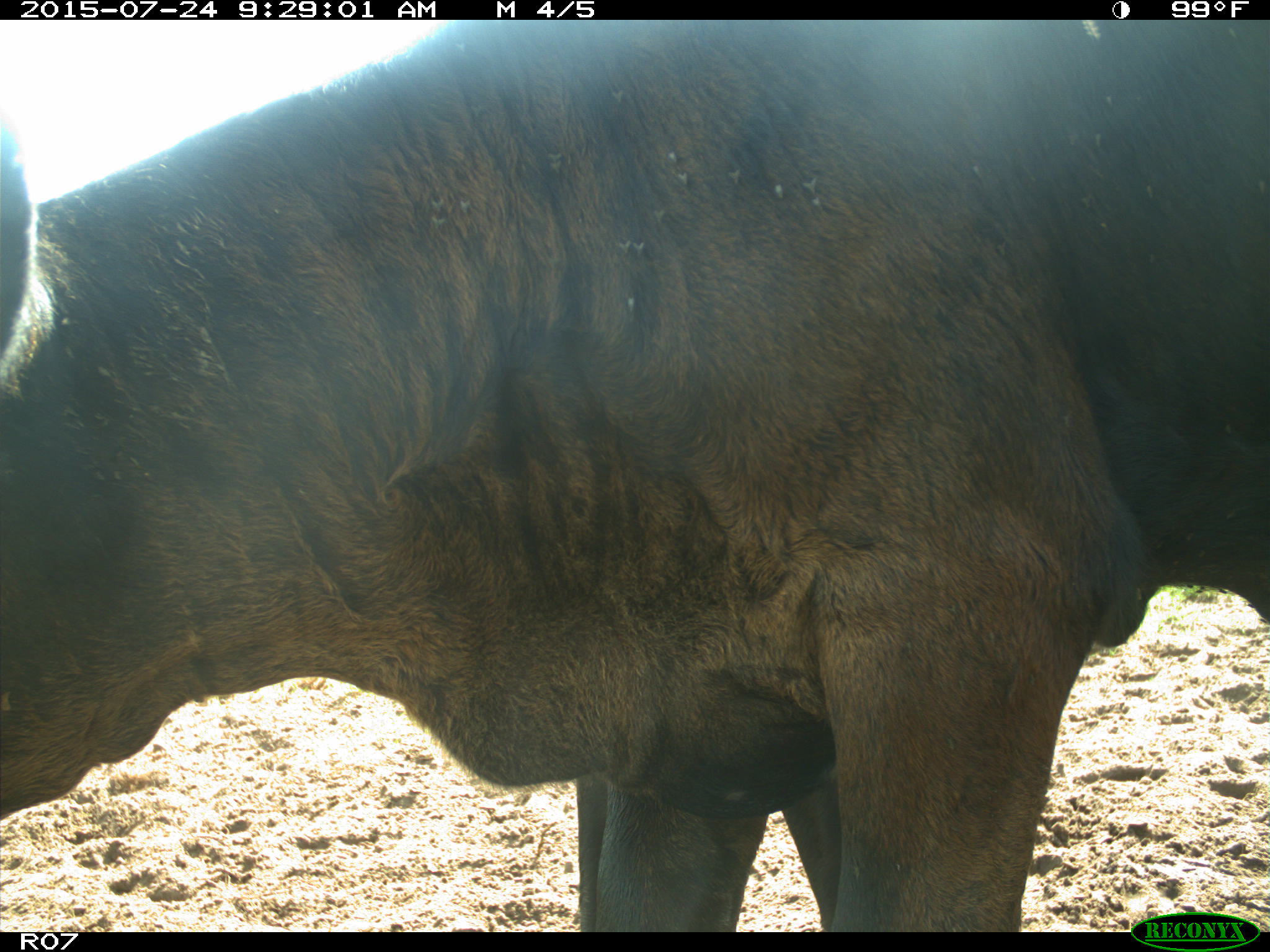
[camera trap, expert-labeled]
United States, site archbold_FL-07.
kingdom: Animalia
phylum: Chordata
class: Mammalia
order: Artiodactyla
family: Bovidae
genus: Bos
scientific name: Bos taurus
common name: domestic cow